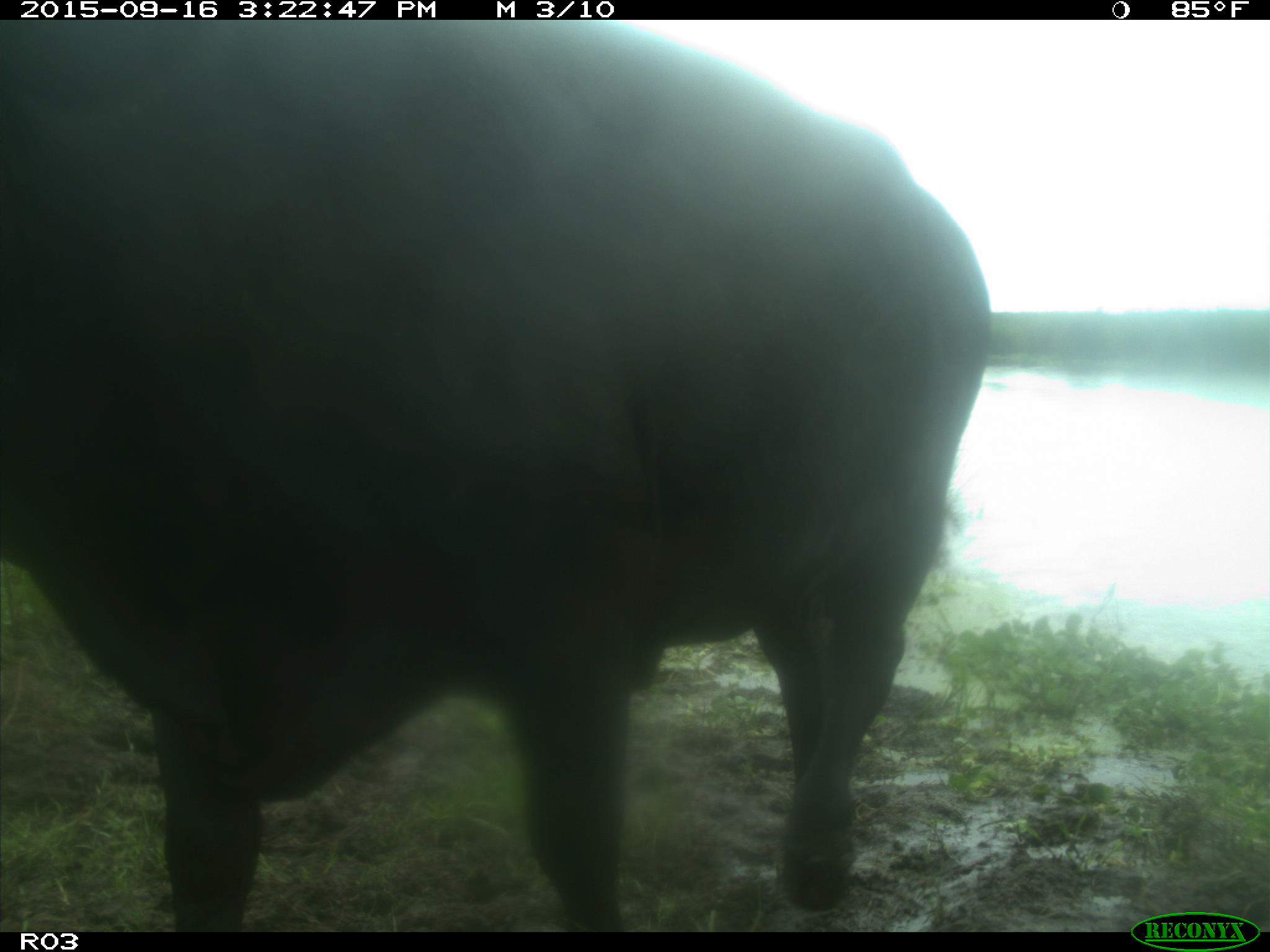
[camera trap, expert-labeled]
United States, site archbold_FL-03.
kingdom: Animalia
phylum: Chordata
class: Mammalia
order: Artiodactyla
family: Bovidae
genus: Bos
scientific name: Bos taurus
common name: domestic cow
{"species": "Bos taurus (domestic cow)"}